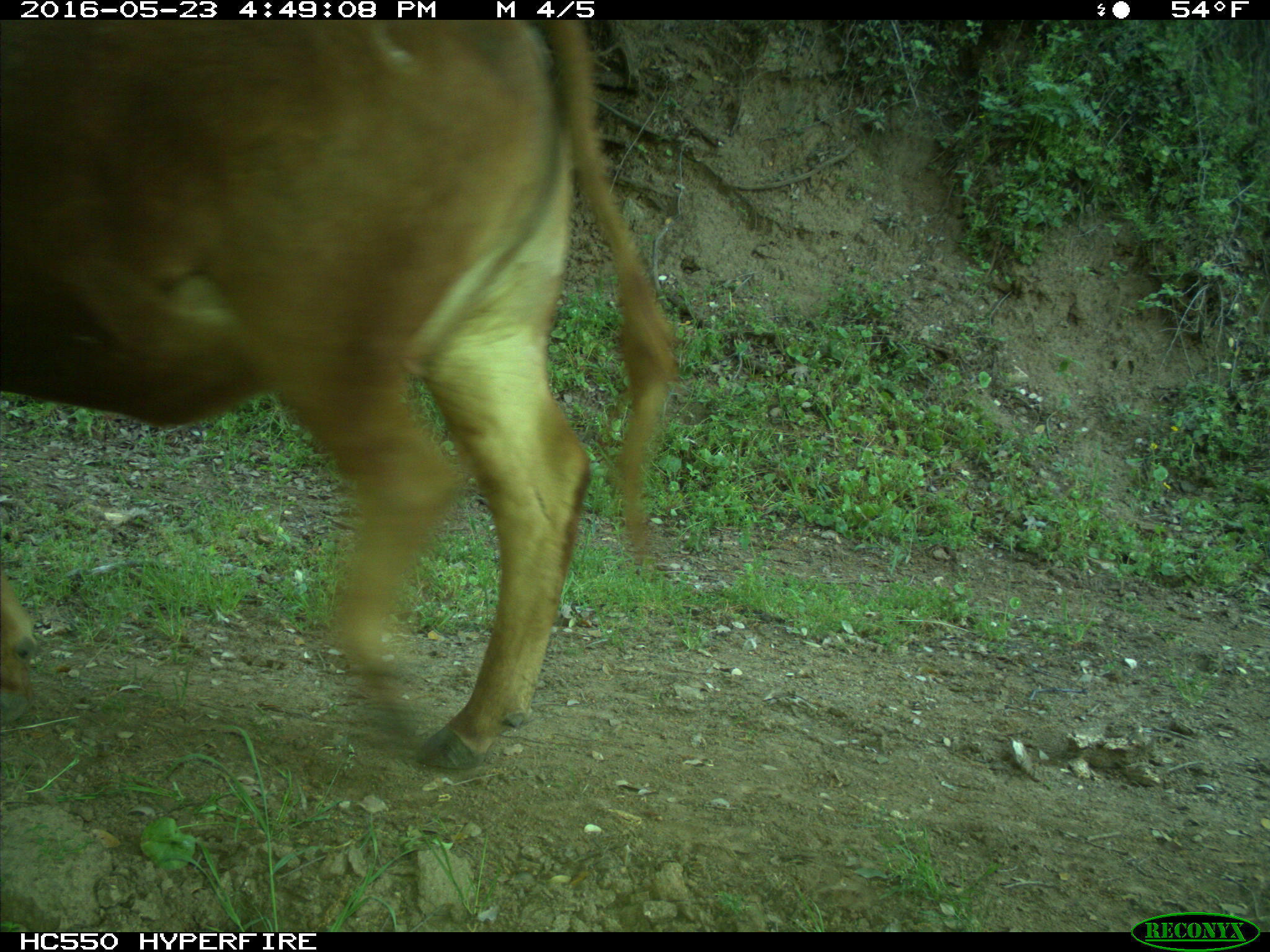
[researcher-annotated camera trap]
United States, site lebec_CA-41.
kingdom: Animalia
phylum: Chordata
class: Mammalia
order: Artiodactyla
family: Bovidae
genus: Bos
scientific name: Bos taurus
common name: domestic cow